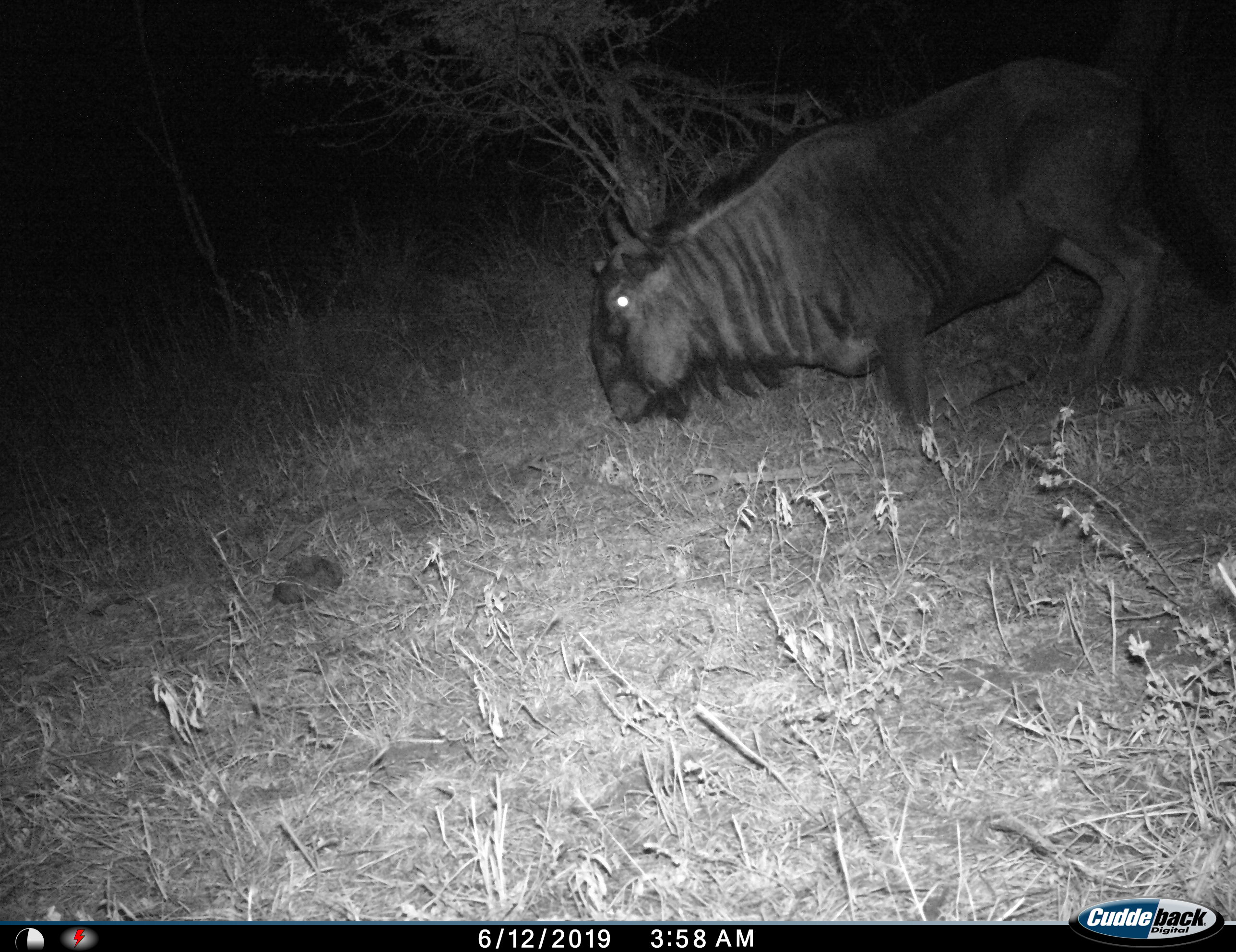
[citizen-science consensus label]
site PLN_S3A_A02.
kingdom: Animalia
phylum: Chordata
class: Mammalia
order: Artiodactyla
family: Bovidae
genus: Connochaetes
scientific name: Connochaetes taurinus taurinus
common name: blue wildebeest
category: wildebeestblue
Wildebeestblue (blue wildebeest) (Connochaetes taurinus taurinus), count 1. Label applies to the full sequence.